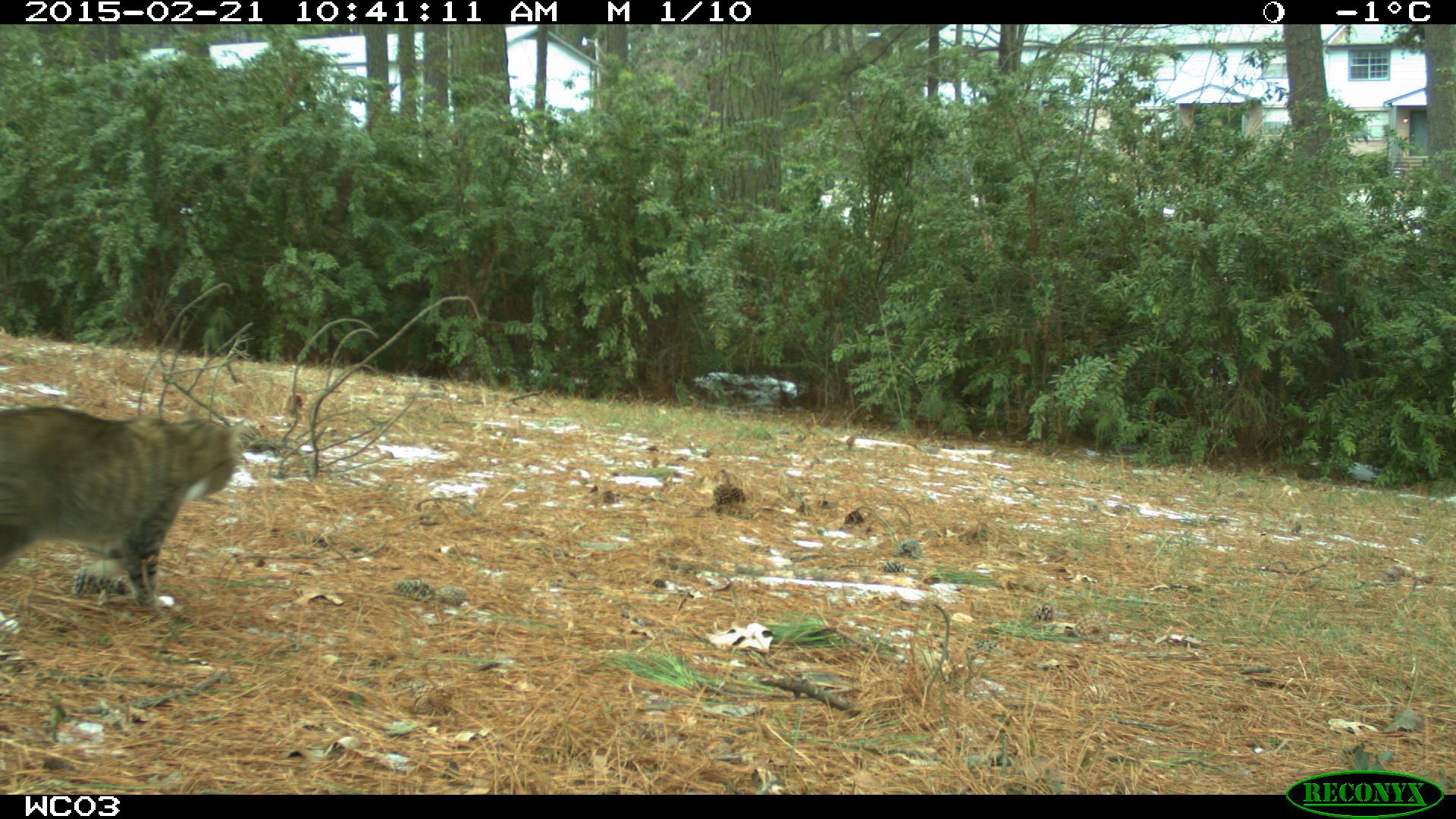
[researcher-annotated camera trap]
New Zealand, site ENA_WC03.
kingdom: Animalia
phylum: Chordata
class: Mammalia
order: Carnivora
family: Felidae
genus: Felis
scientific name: Felis catus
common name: domestic cat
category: cat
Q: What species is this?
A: Cat (domestic cat) (Felis catus).